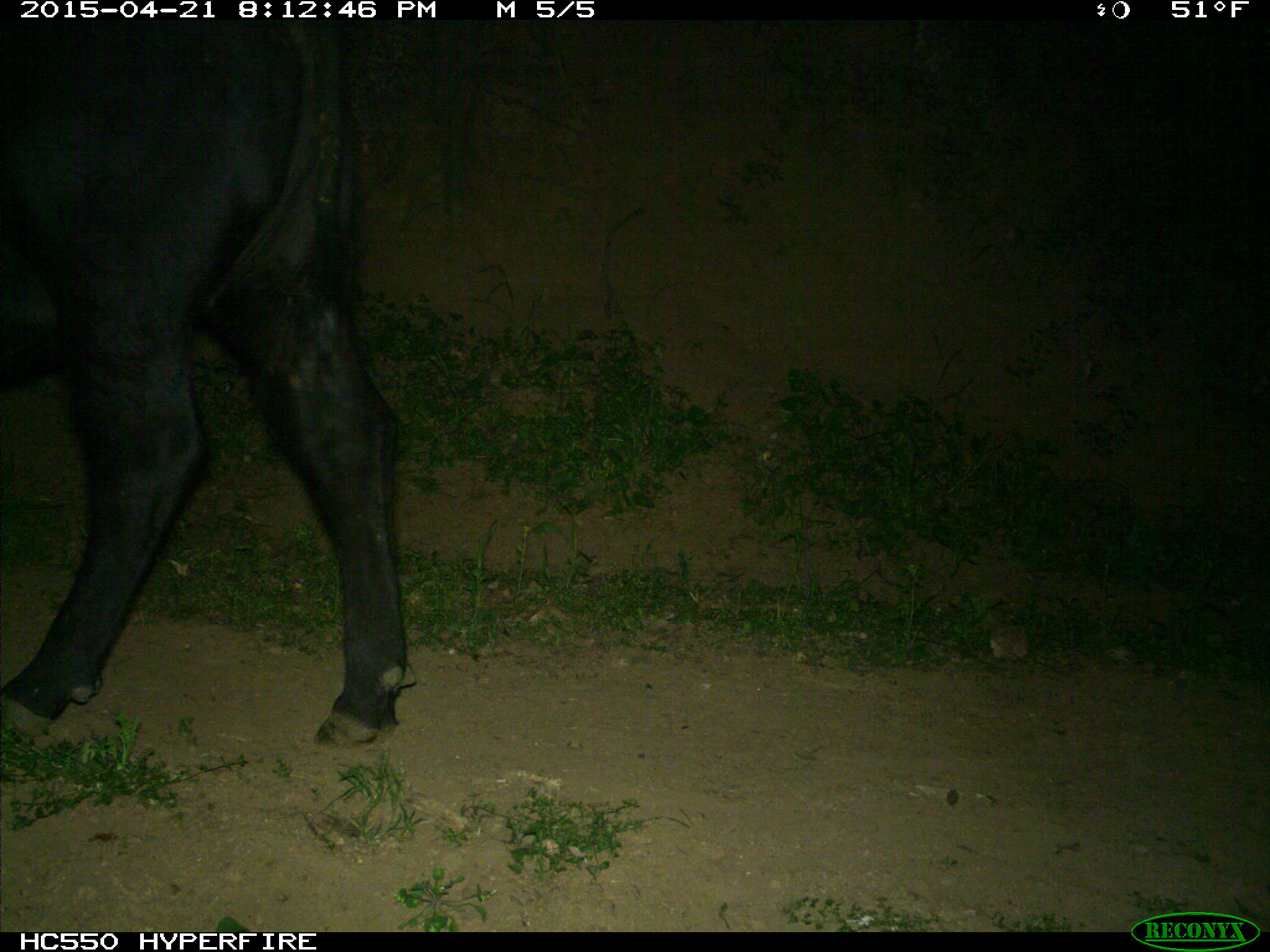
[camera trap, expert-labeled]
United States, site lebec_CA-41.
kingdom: Animalia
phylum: Chordata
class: Mammalia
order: Artiodactyla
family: Bovidae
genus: Bos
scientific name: Bos taurus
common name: domestic cow